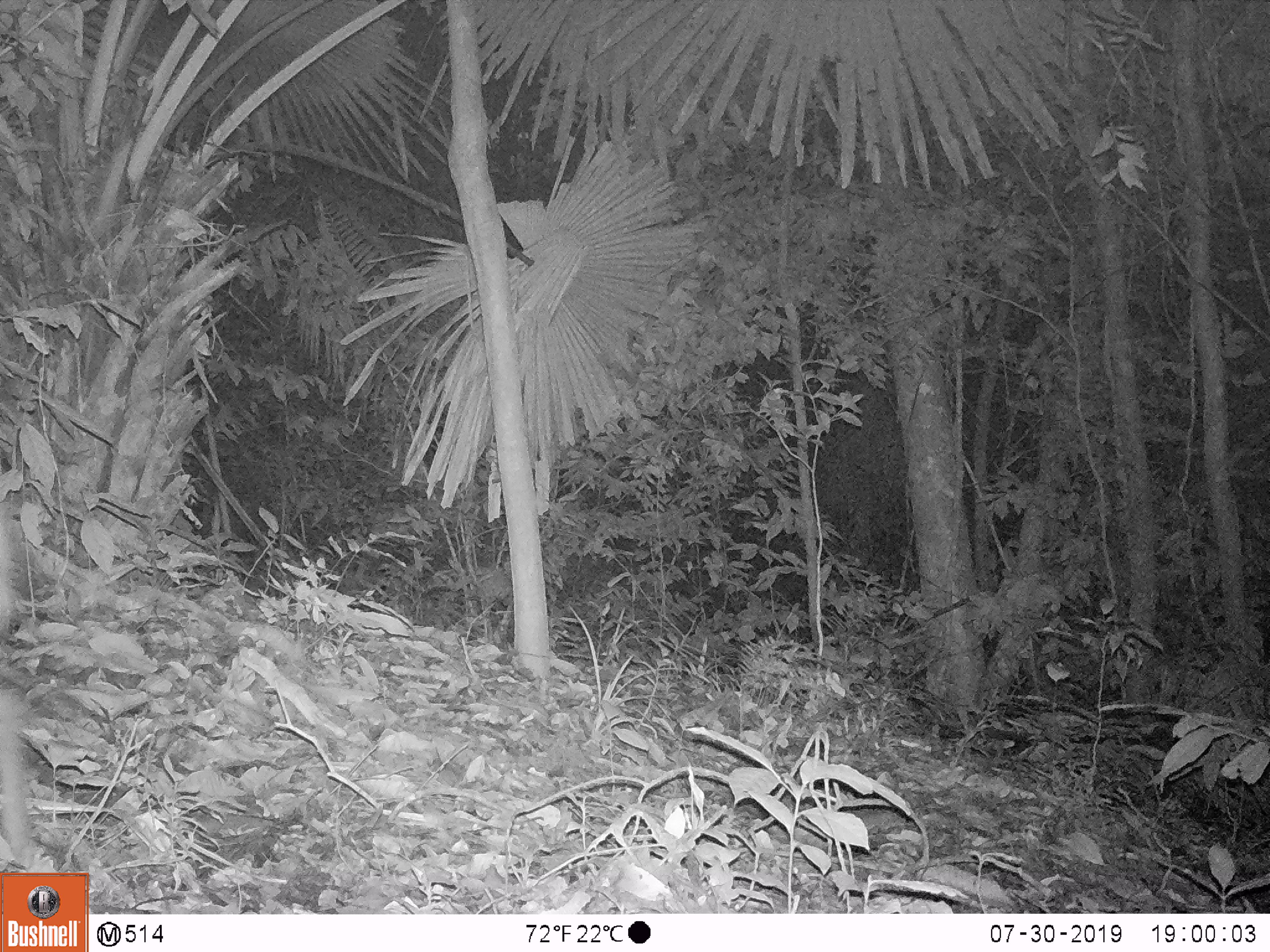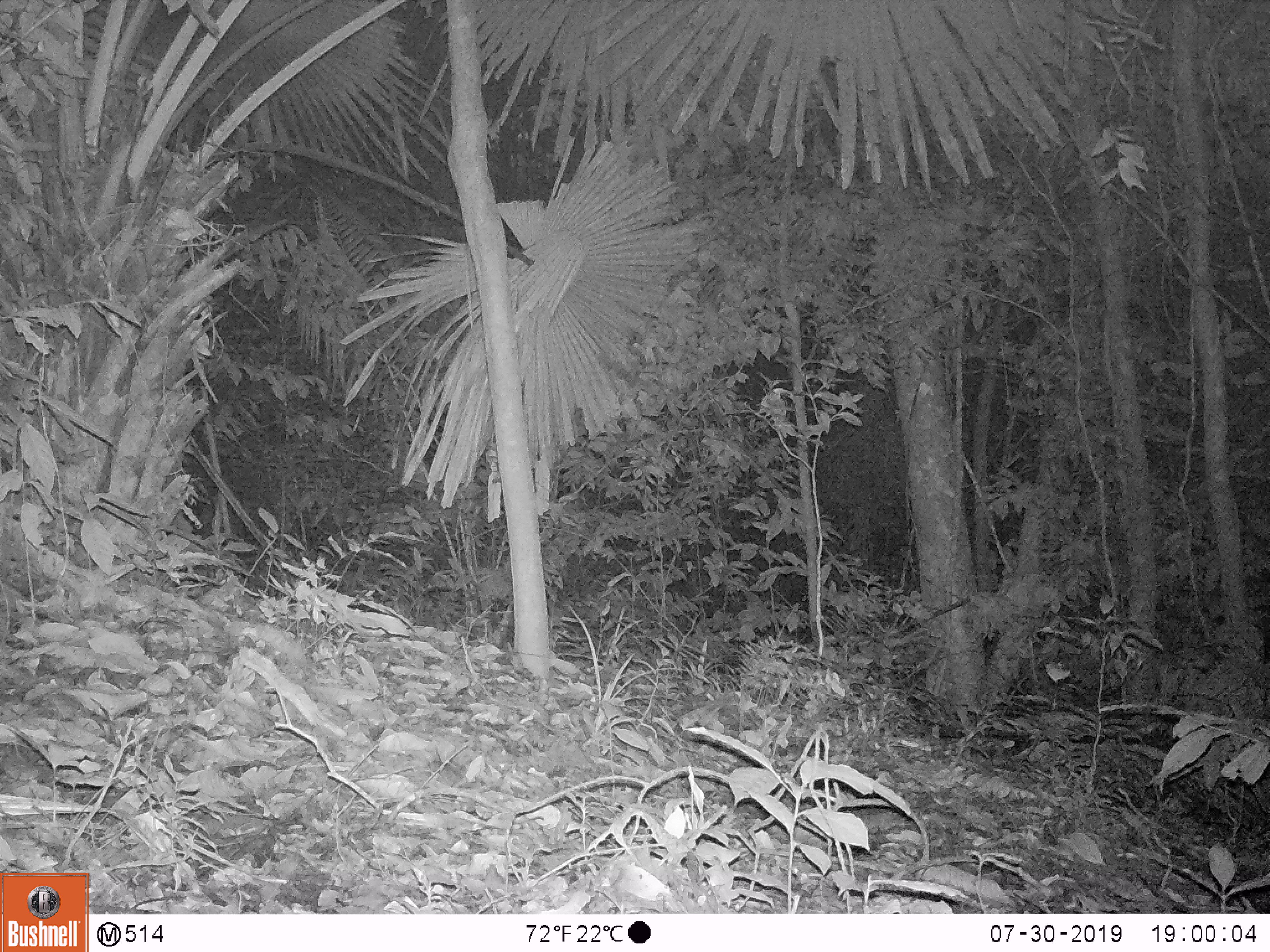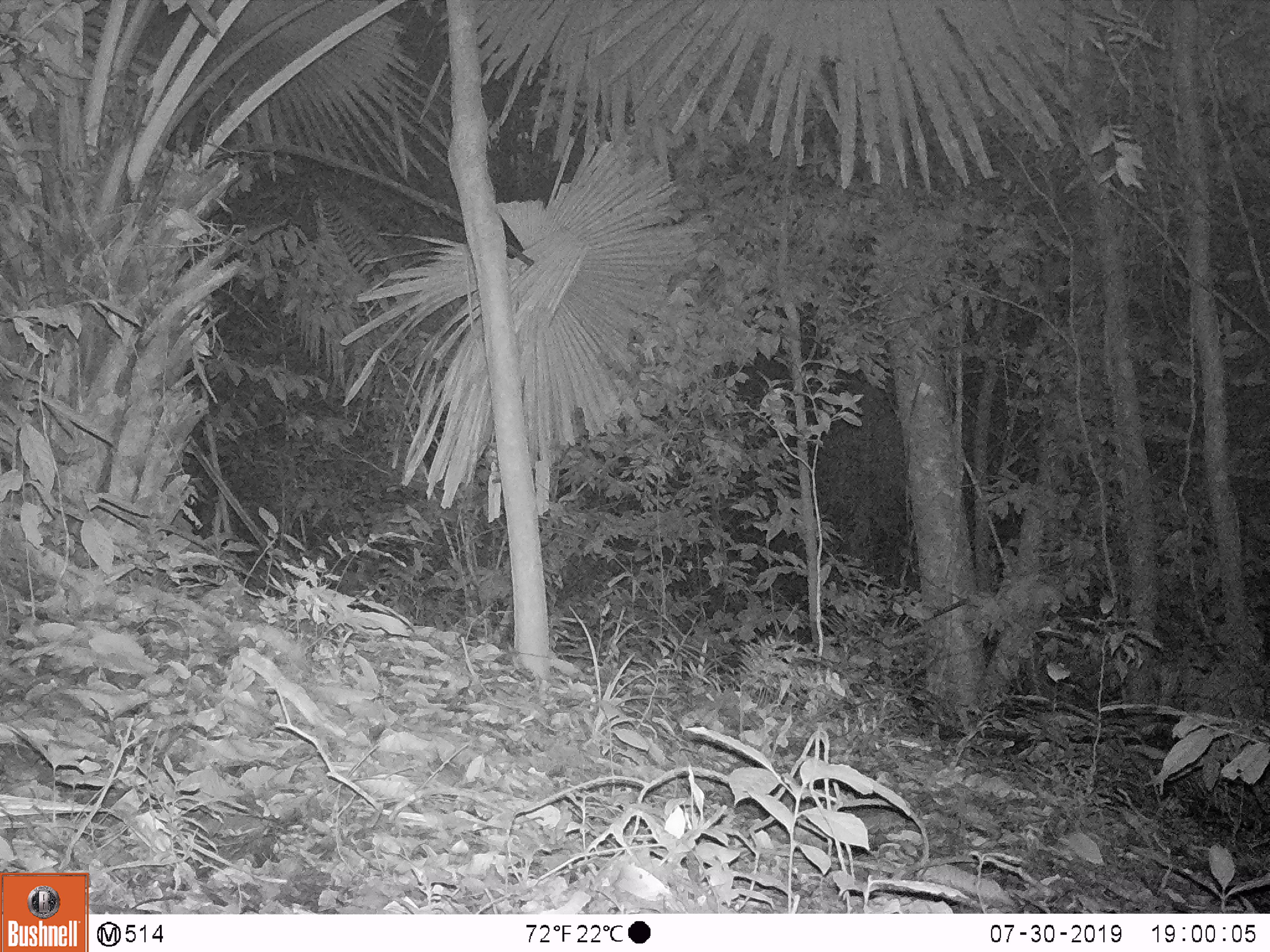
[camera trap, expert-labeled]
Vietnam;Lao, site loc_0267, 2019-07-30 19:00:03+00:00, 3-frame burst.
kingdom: Animalia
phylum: Chordata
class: Mammalia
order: Artiodactyla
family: Cervidae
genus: Muntiacus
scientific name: Muntiacus rooseveltorum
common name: roosevelt's muntjac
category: roosevelts muntjac group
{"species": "roosevelts muntjac group (roosevelt's muntjac) (Muntiacus rooseveltorum)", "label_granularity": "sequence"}